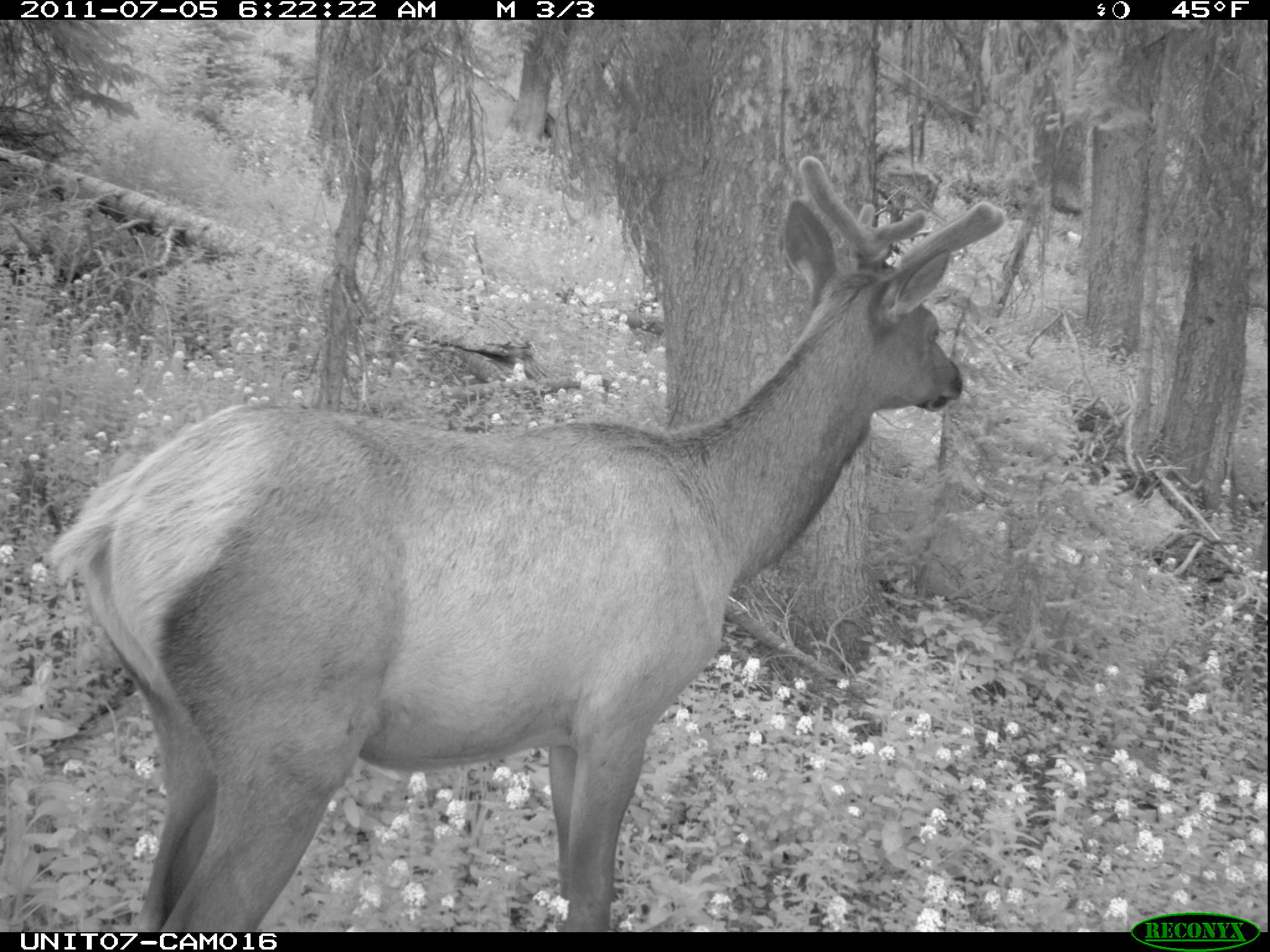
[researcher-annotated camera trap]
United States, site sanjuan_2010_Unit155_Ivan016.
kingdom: Animalia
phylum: Chordata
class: Mammalia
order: Artiodactyla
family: Cervidae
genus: Cervus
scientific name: Cervus elaphus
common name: red deer